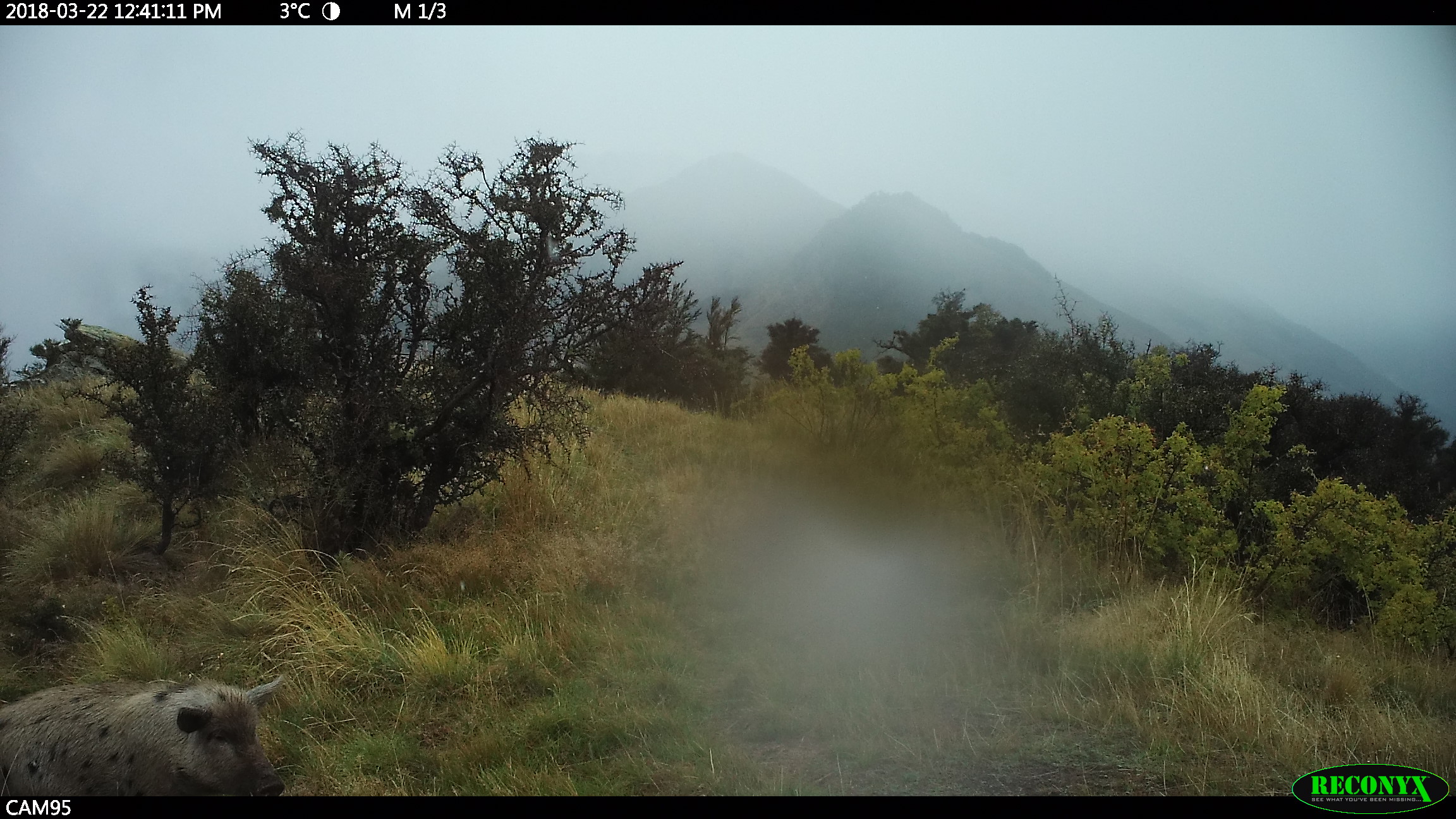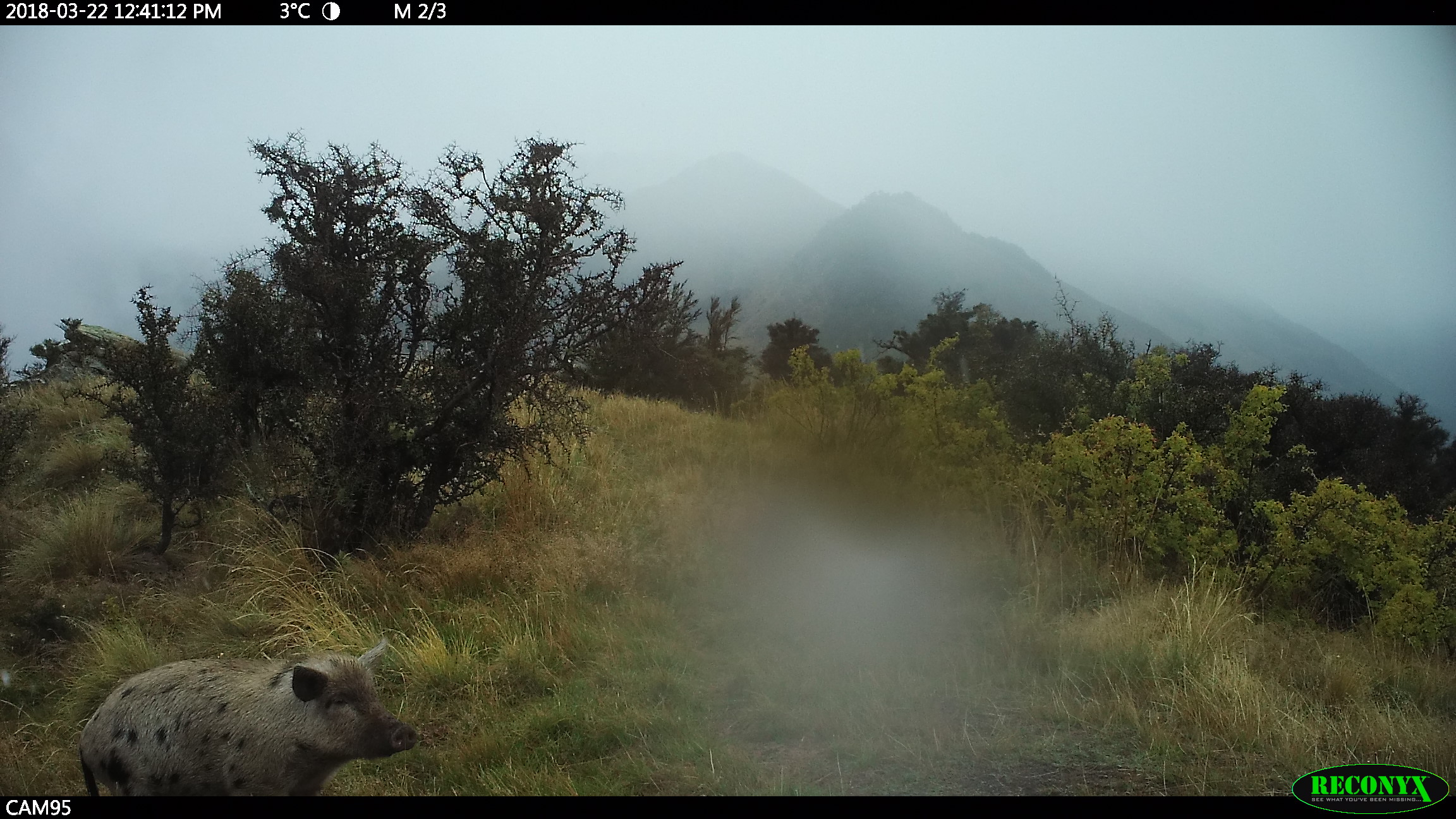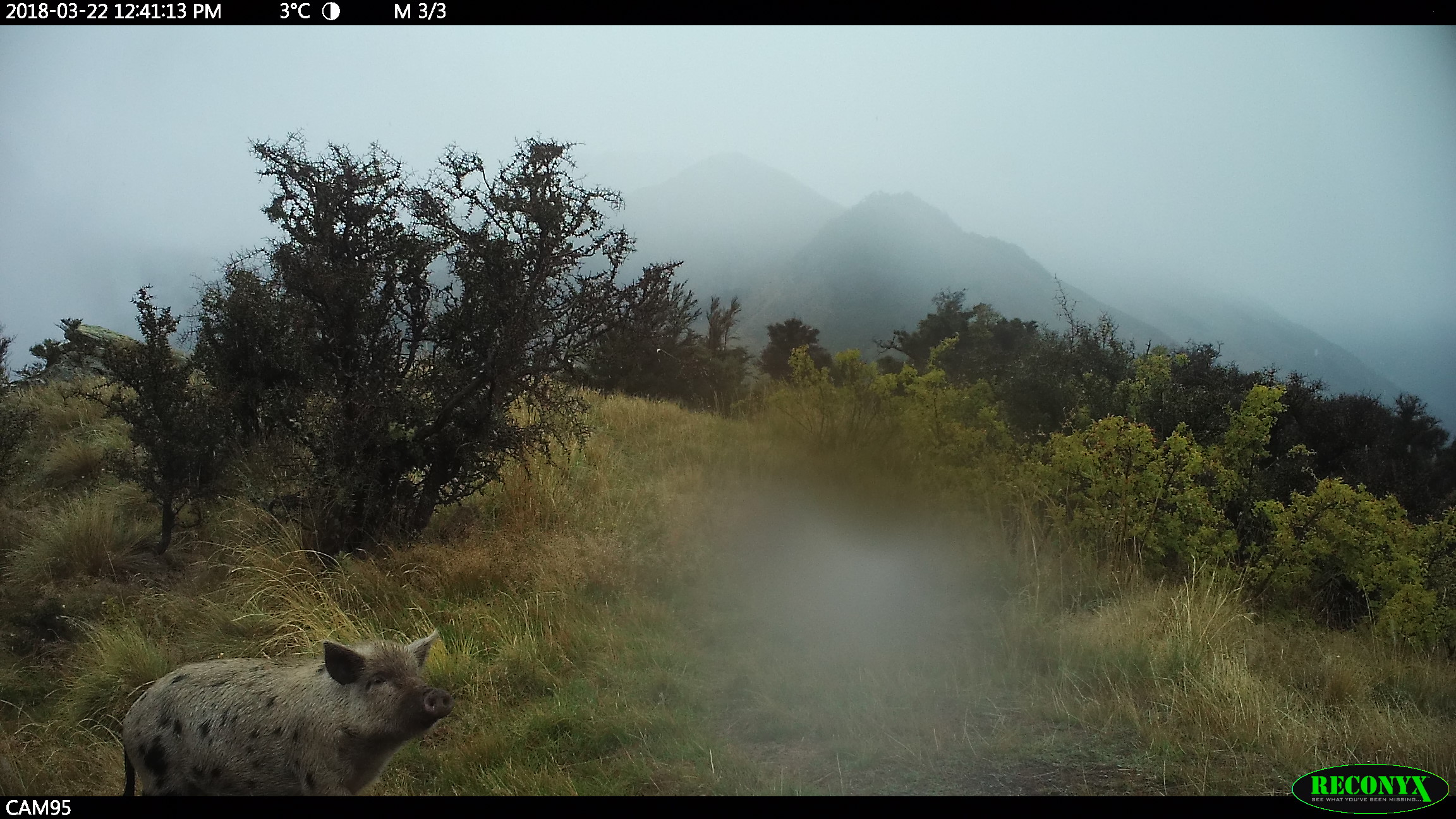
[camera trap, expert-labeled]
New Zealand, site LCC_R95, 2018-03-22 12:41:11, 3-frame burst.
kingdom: Animalia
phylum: Chordata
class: Mammalia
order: Artiodactyla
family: Suidae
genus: Sus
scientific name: Sus scrofa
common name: pig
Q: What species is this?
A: Pig (Sus scrofa).